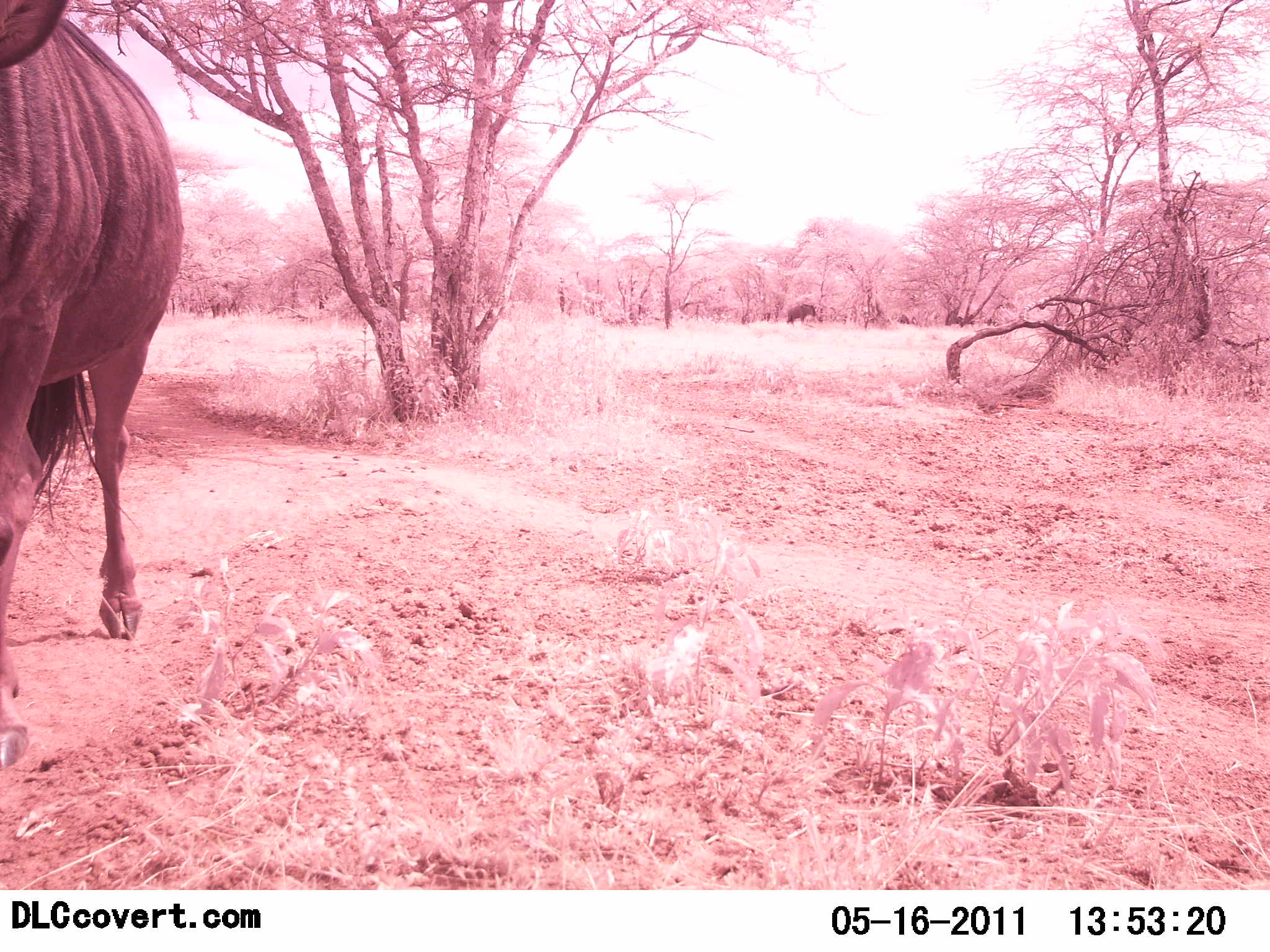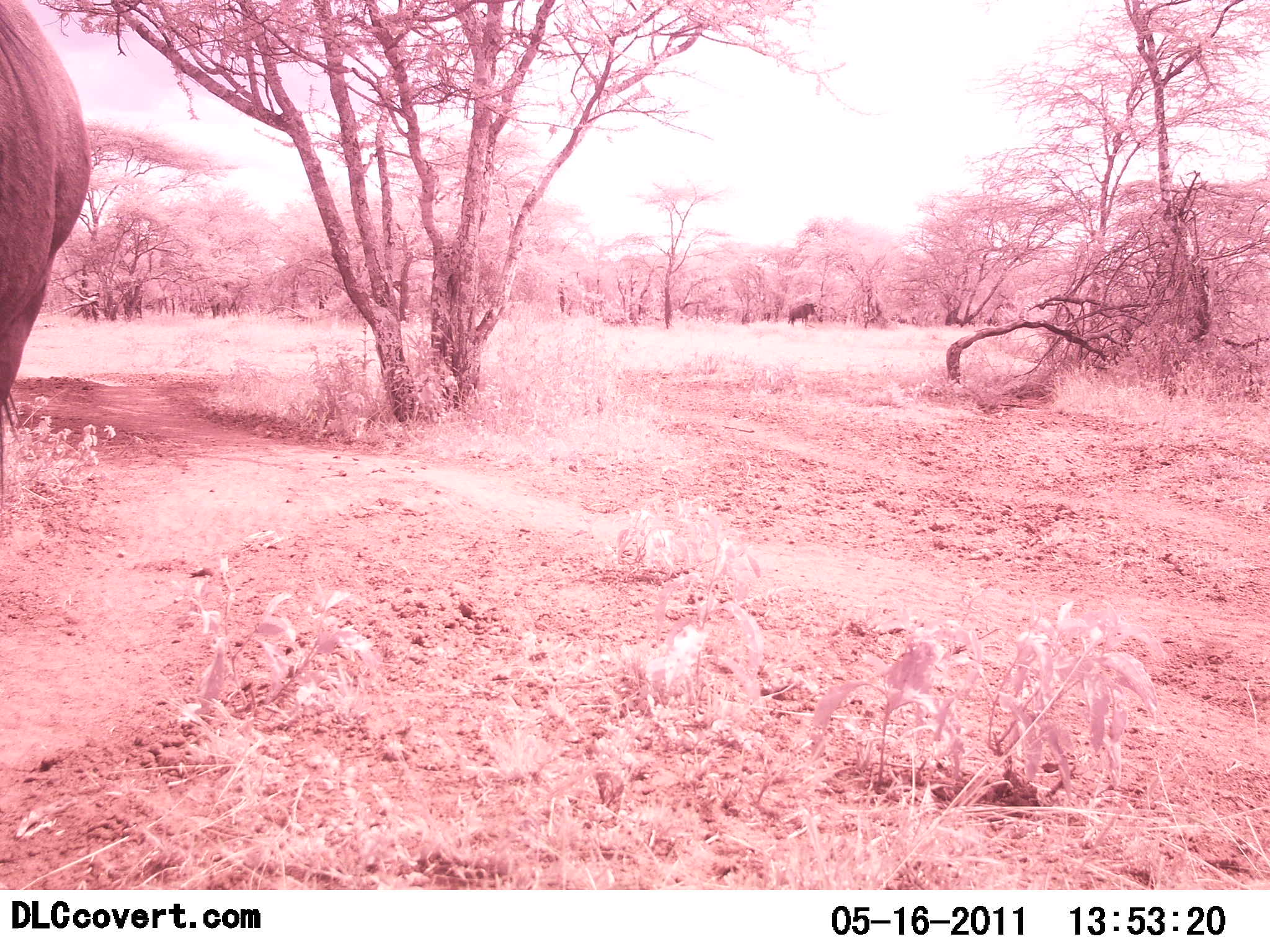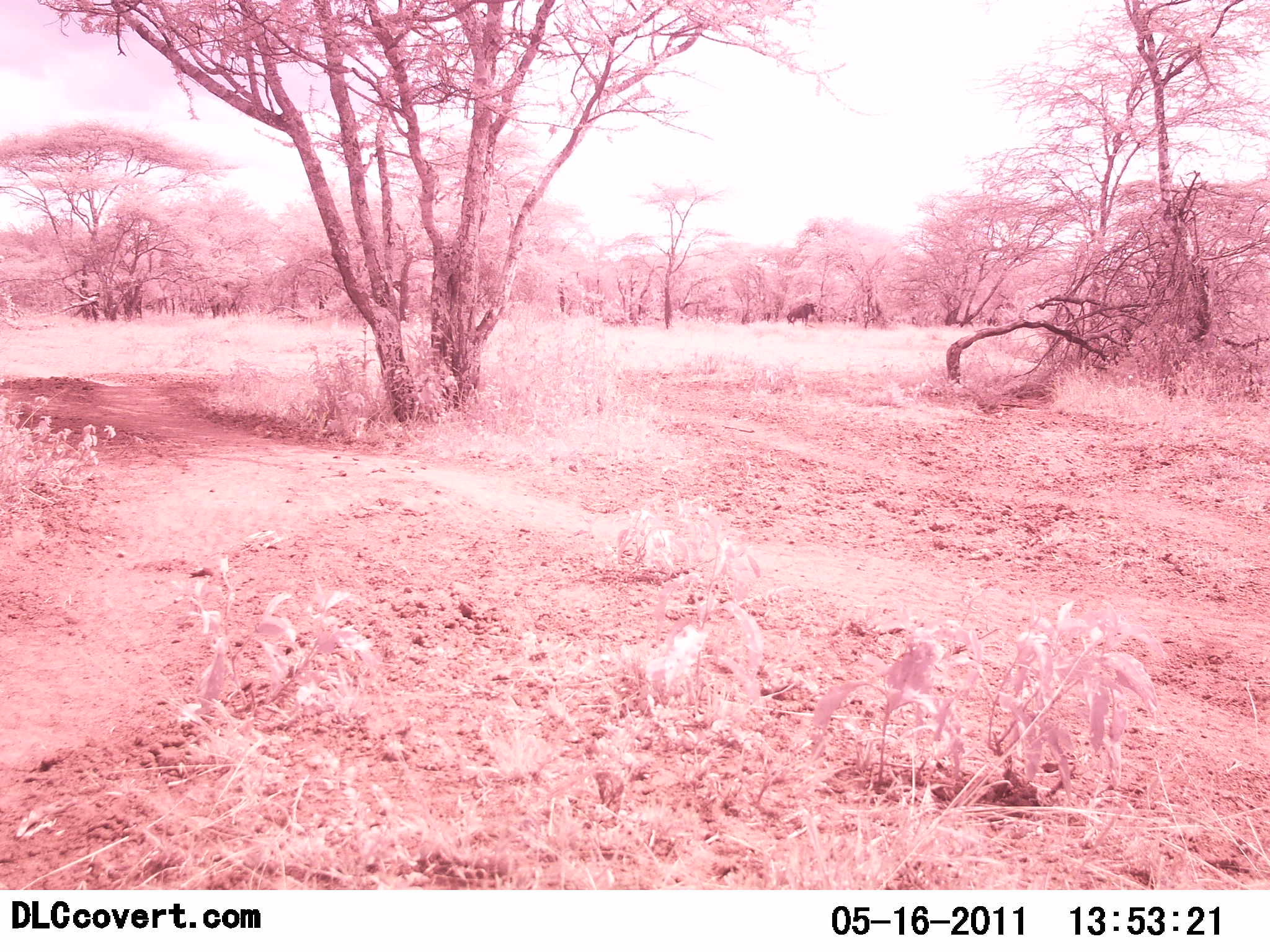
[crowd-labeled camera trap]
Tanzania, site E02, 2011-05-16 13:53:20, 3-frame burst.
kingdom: Animalia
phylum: Chordata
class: Mammalia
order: Artiodactyla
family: Bovidae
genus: Connochaetes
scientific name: Connochaetes taurinus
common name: blue wildebeest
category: wildebeest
Wildebeest (blue wildebeest) (Connochaetes taurinus), count 1. Behavior (volunteer vote fractions): standing 17%, resting 0%, moving 100%, interacting 0%. Young present (vote fraction): 0%. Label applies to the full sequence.